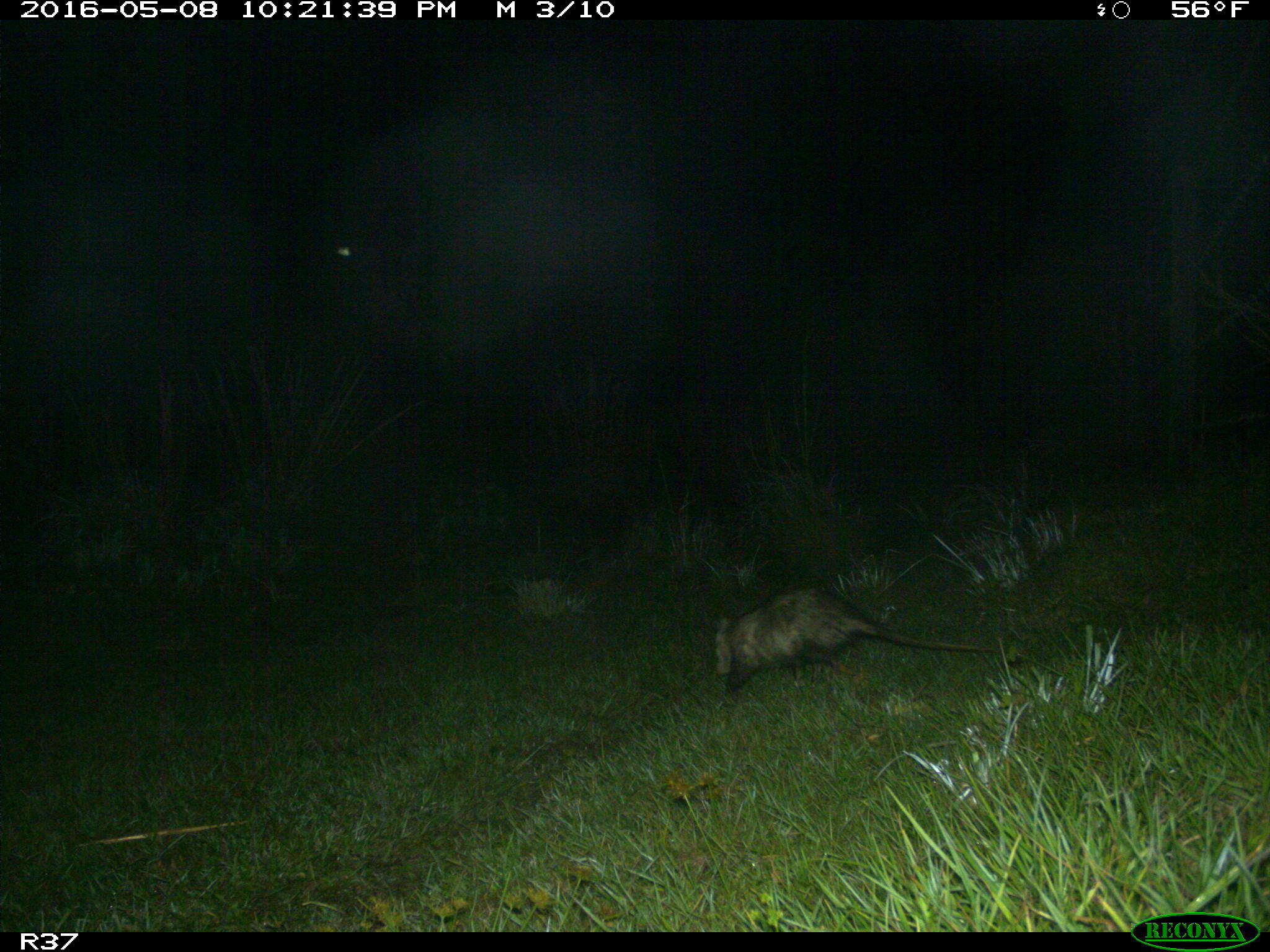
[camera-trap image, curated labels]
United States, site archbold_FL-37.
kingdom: Animalia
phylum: Chordata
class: Mammalia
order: Didelphimorphia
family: Didelphidae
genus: Didelphis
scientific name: Didelphis virginiana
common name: virginia opossum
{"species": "Didelphis virginiana (virginia opossum)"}